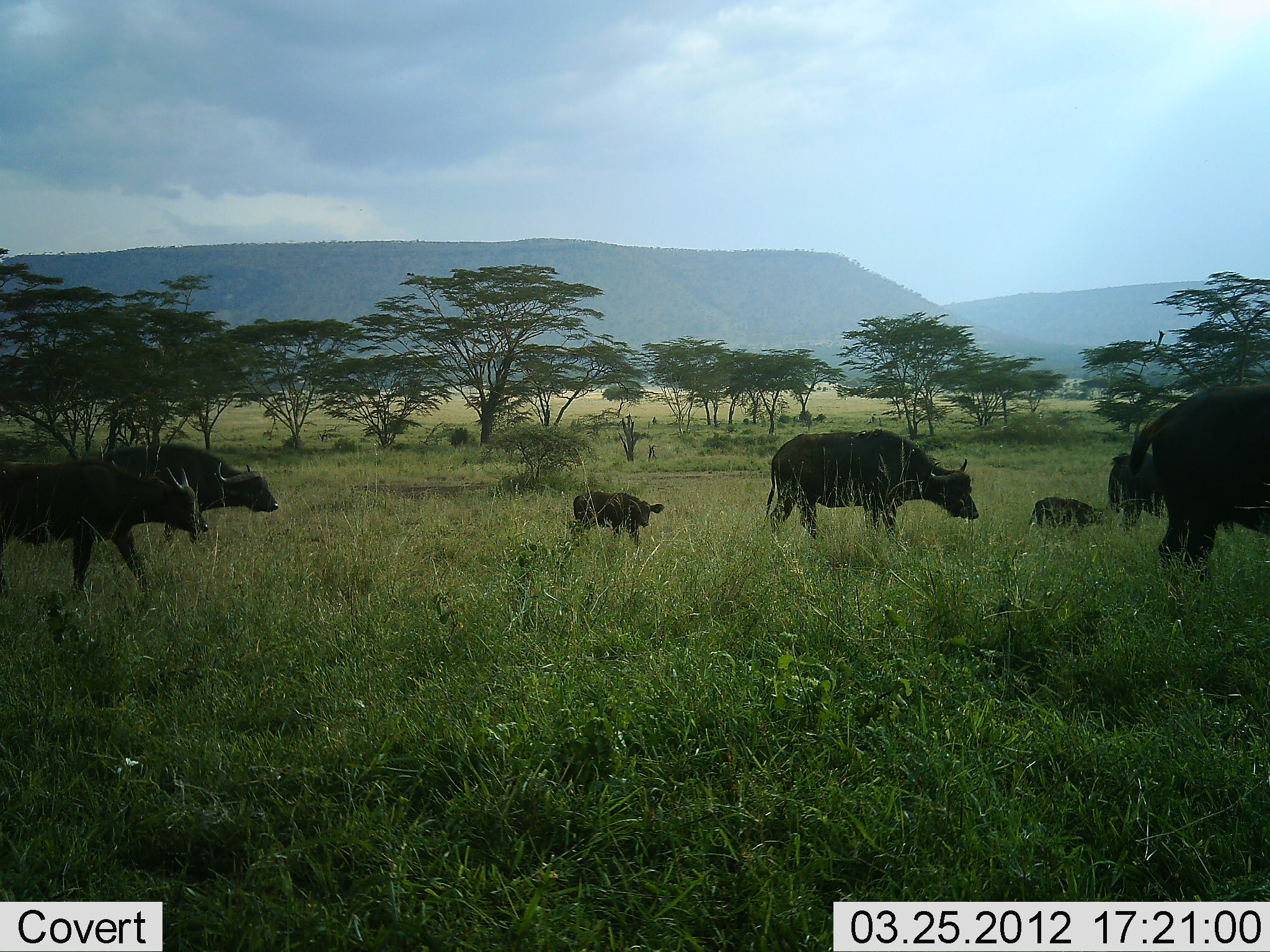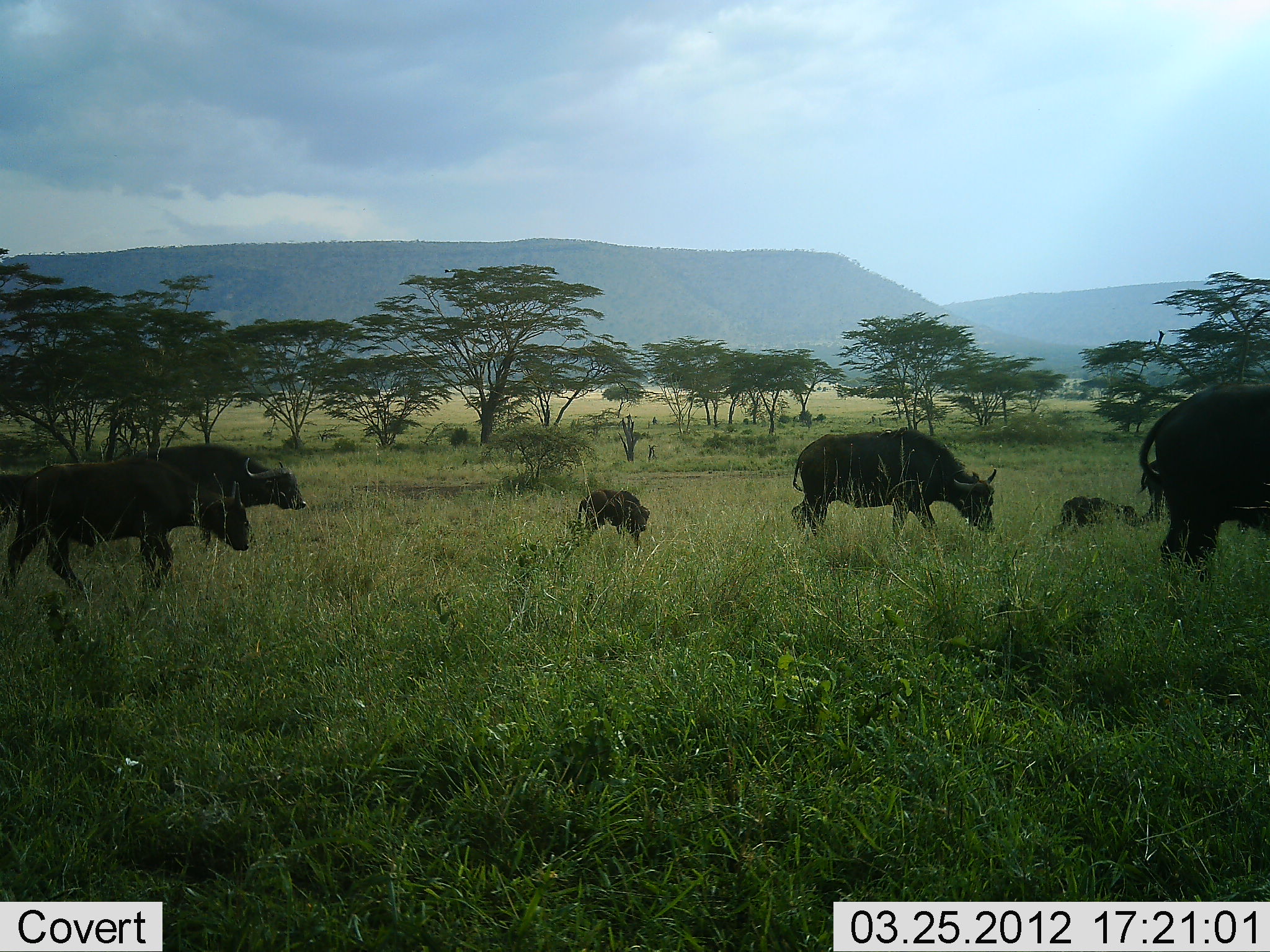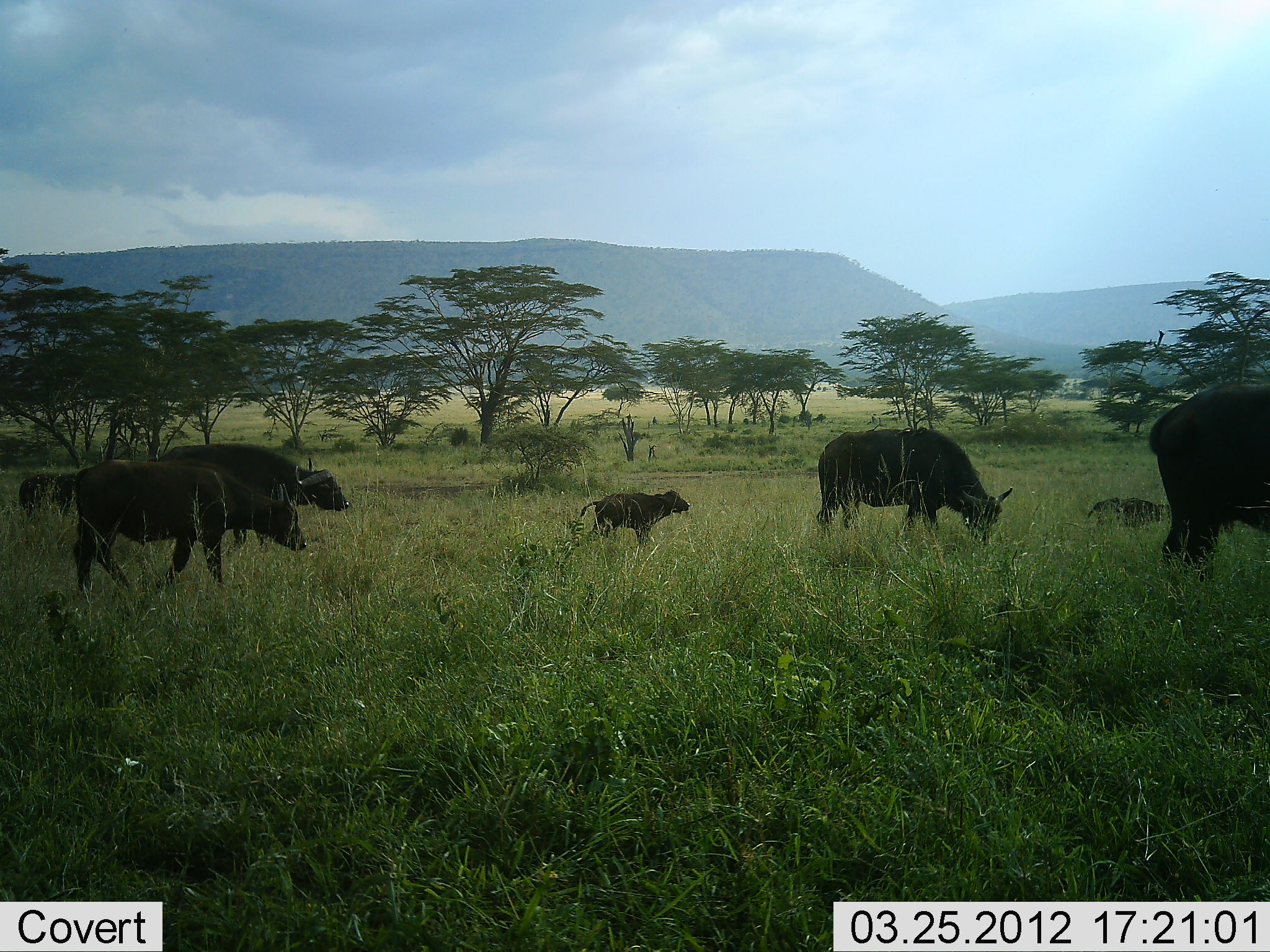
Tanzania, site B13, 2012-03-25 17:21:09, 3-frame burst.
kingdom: Animalia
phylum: Chordata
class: Mammalia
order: Artiodactyla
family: Bovidae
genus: Syncerus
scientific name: Syncerus caffer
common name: cape buffalo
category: buffalo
Buffalo (cape buffalo) (Syncerus caffer), count 7. Behavior (volunteer vote fractions): standing 21%, resting 0%, moving 95%, interacting 0%. Young present (vote fraction): 63%. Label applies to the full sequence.